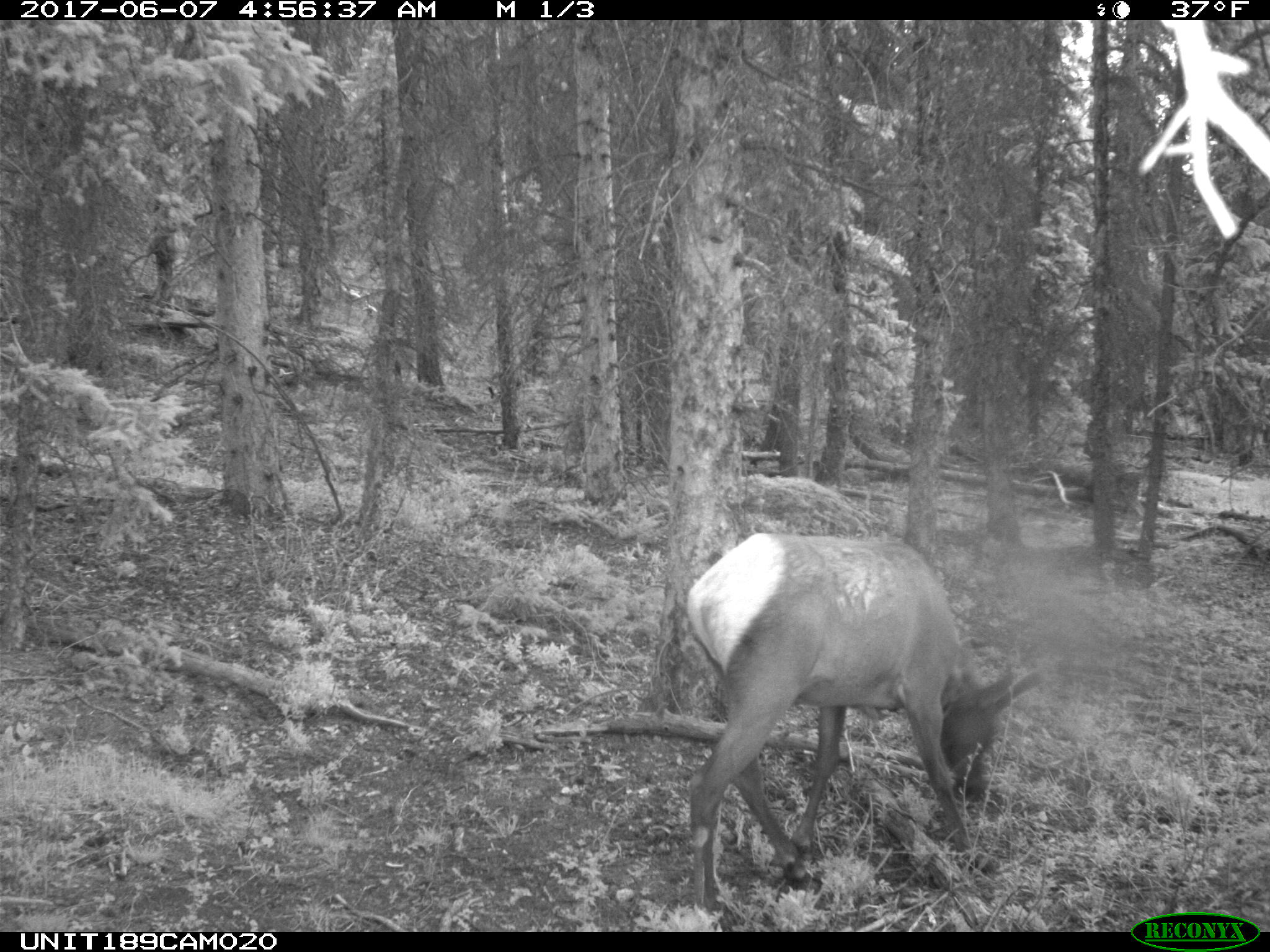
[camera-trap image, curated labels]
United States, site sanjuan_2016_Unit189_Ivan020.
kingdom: Animalia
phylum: Chordata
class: Mammalia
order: Artiodactyla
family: Cervidae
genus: Cervus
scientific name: Cervus elaphus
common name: red deer